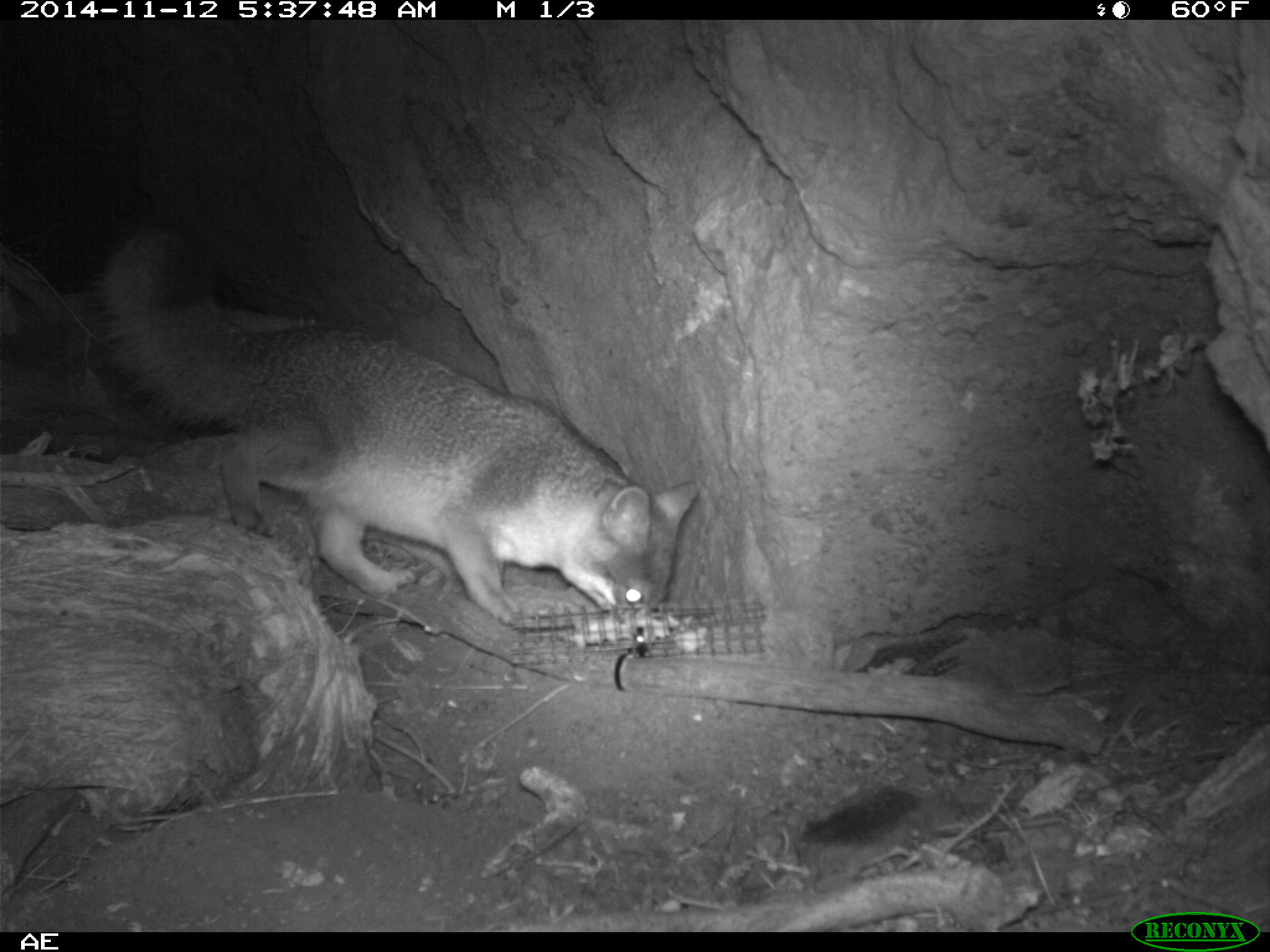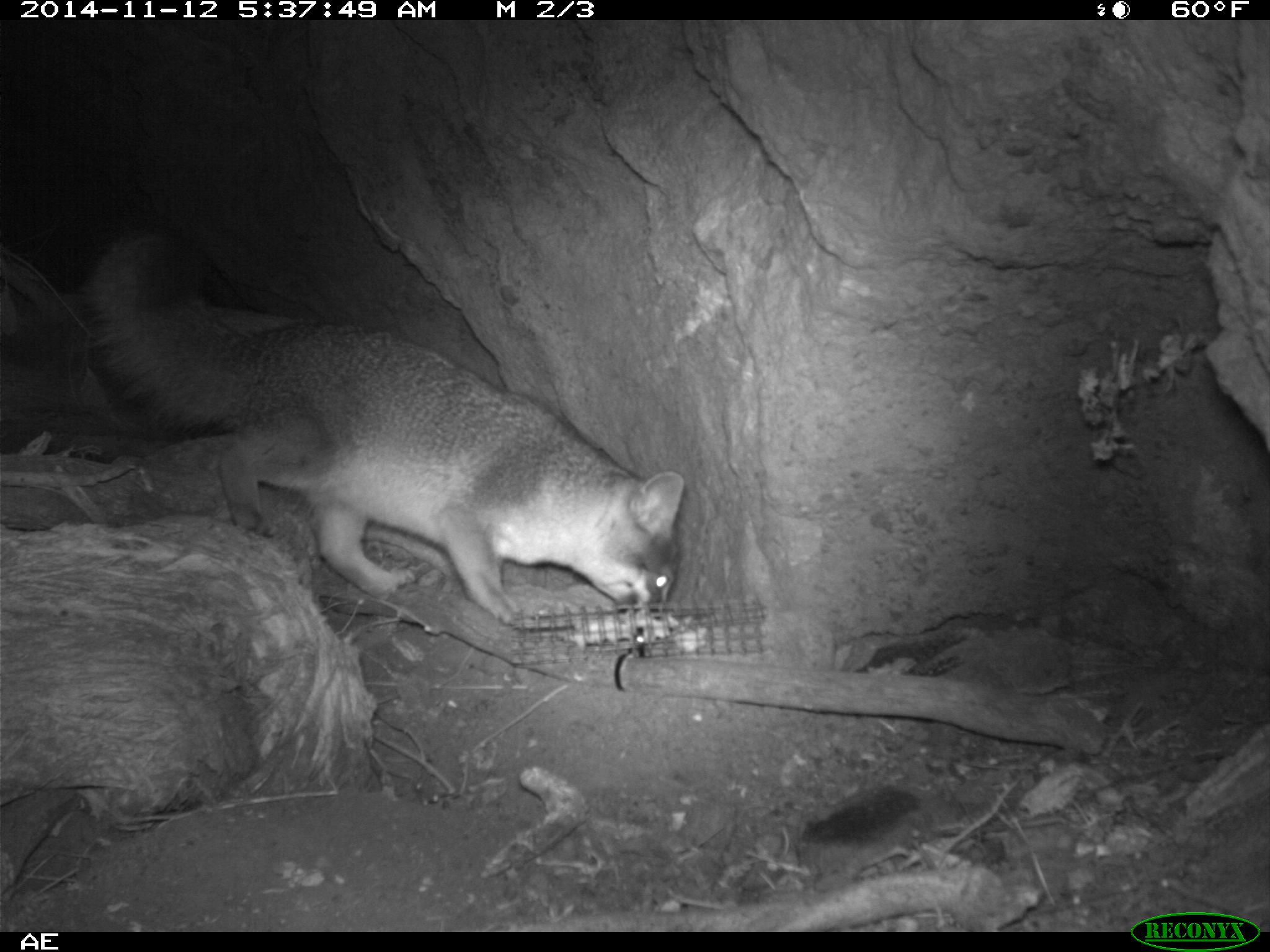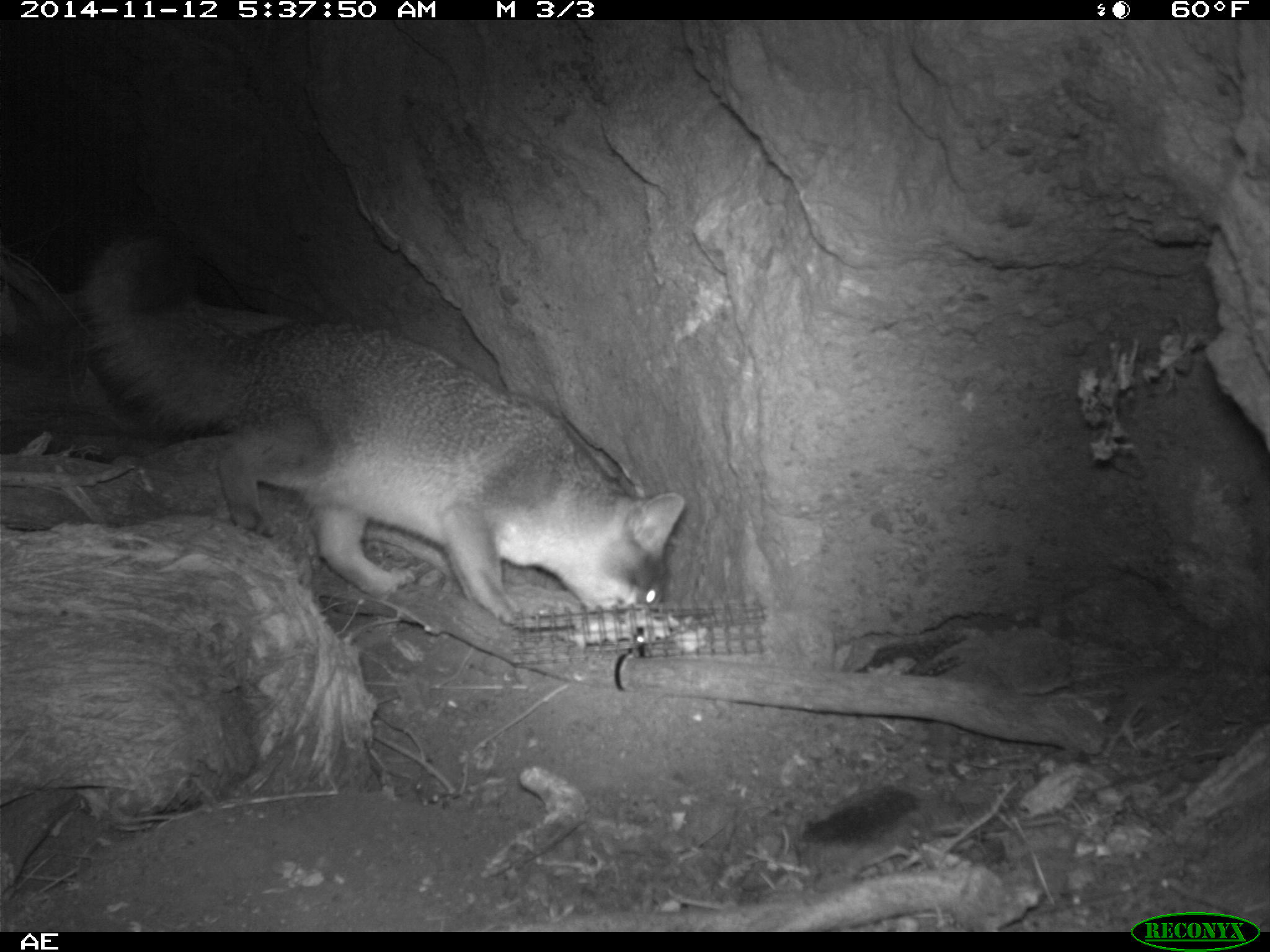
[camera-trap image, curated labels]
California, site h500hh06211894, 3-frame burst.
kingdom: Animalia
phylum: Chordata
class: Mammalia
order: Carnivora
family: Canidae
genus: Urocyon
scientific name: Urocyon littoralis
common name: island fox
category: fox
Fox (island fox) (Urocyon littoralis).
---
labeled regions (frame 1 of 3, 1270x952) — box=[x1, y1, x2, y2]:
fox: box=[93, 223, 695, 625]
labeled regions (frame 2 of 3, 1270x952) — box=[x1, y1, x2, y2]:
fox: box=[88, 229, 685, 629]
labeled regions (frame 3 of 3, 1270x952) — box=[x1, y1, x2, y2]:
fox: box=[76, 221, 685, 626]